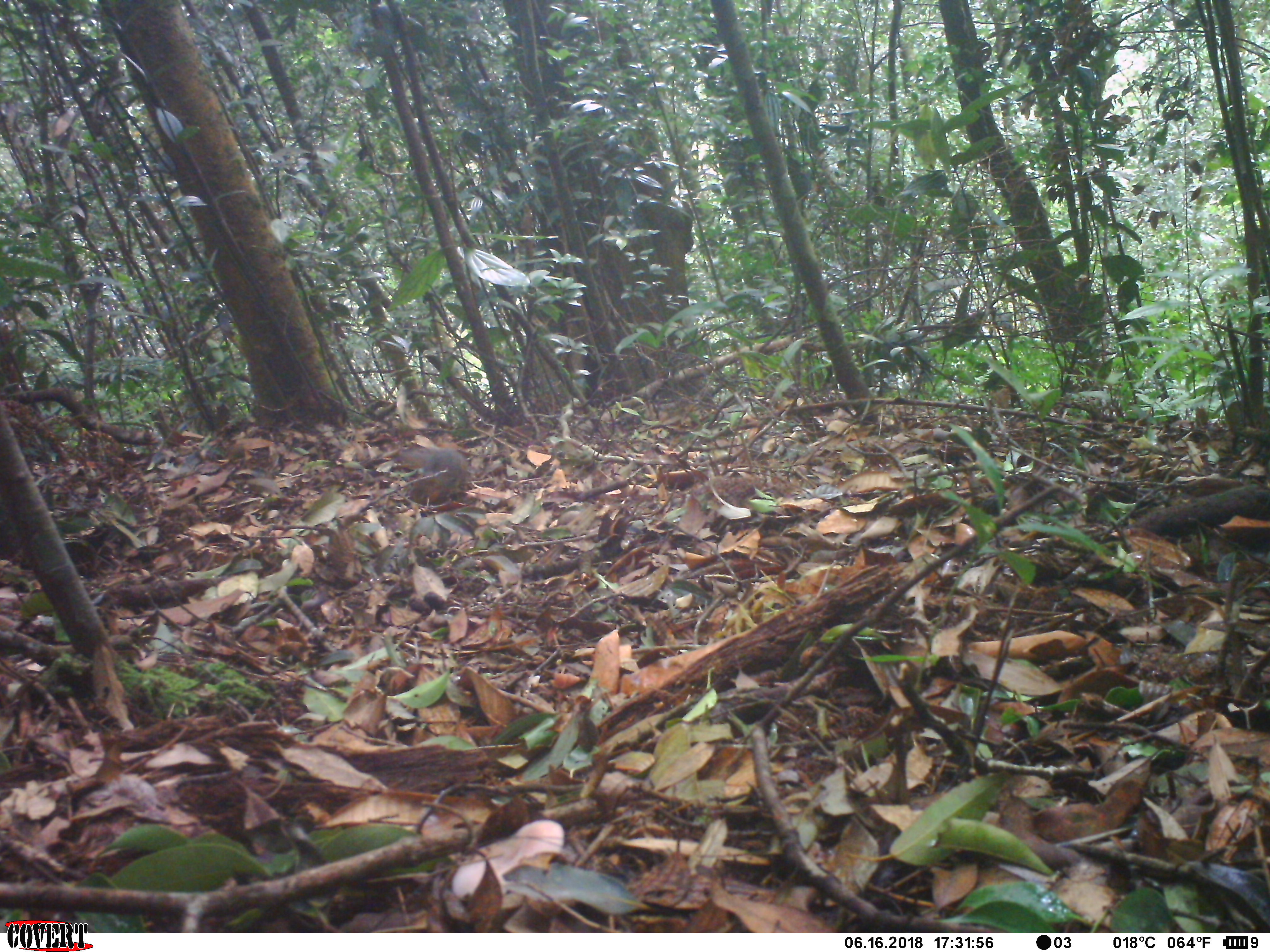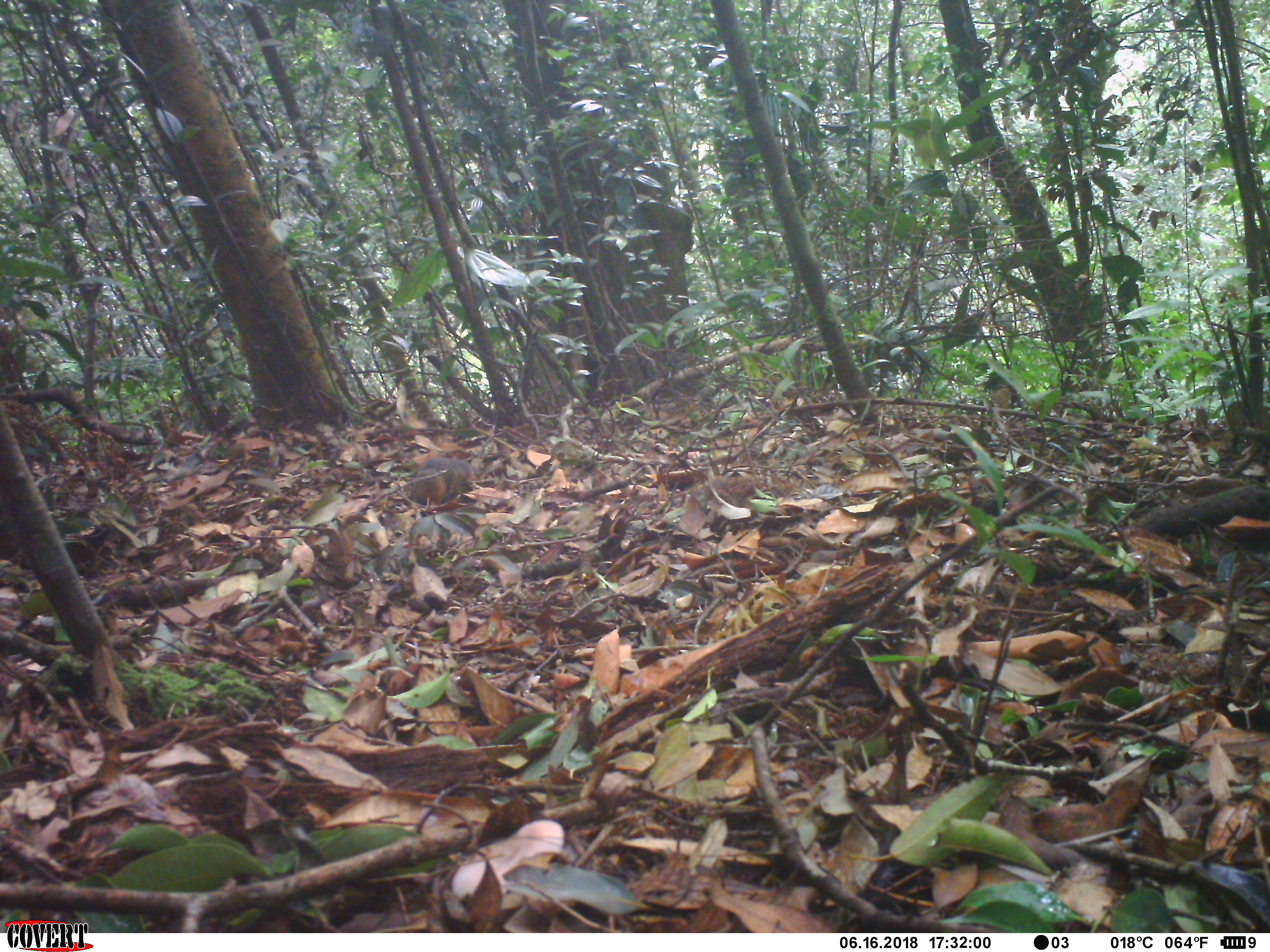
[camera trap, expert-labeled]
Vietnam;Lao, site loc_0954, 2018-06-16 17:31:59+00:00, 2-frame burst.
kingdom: Animalia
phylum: Chordata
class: Mammalia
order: Rodentia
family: Sciuridae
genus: Dremomys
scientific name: Dremomys rufigenis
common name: red-cheeked squirrel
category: red cheeked squirrel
Red cheeked squirrel (red-cheeked squirrel) (Dremomys rufigenis). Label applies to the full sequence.